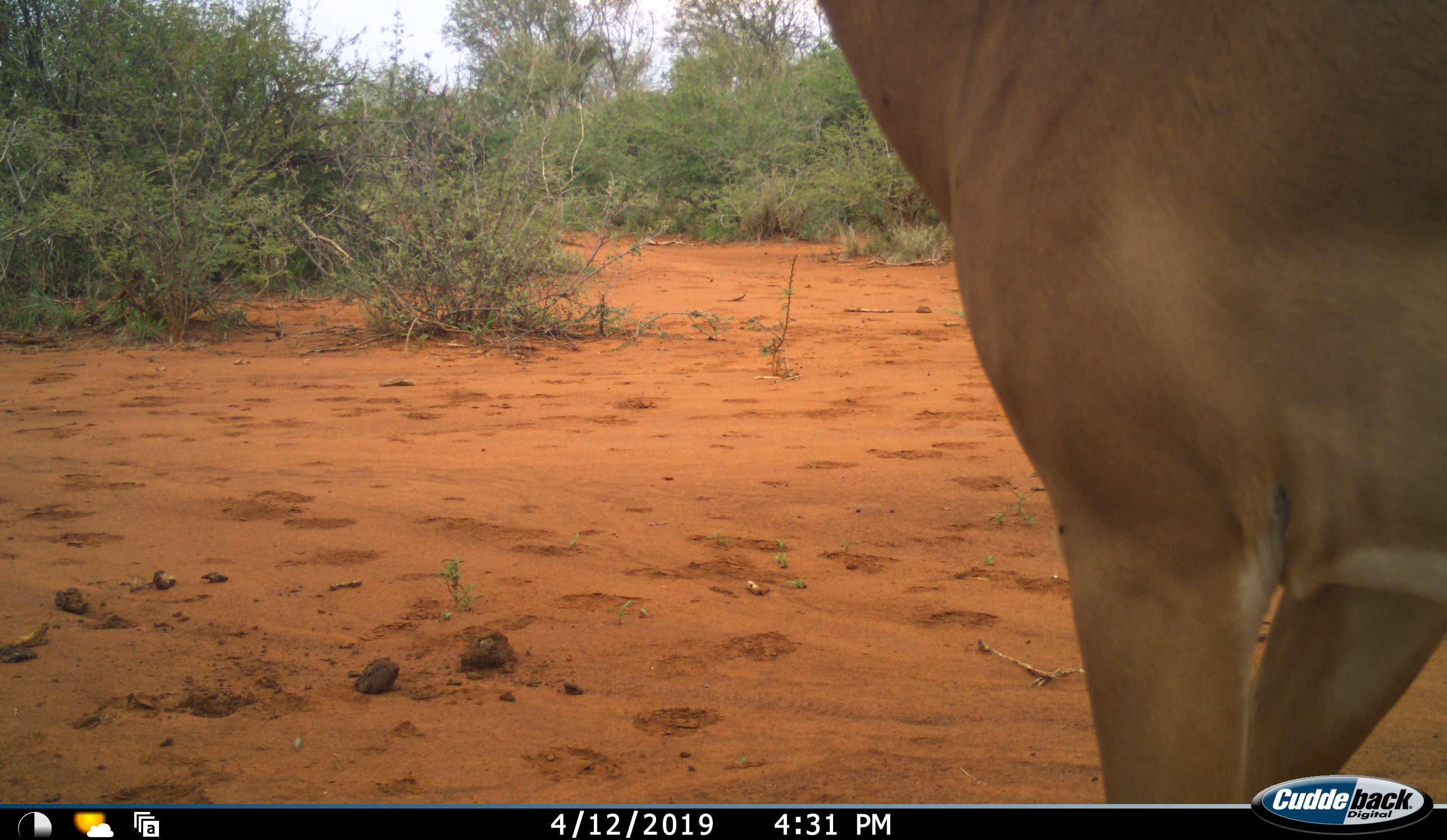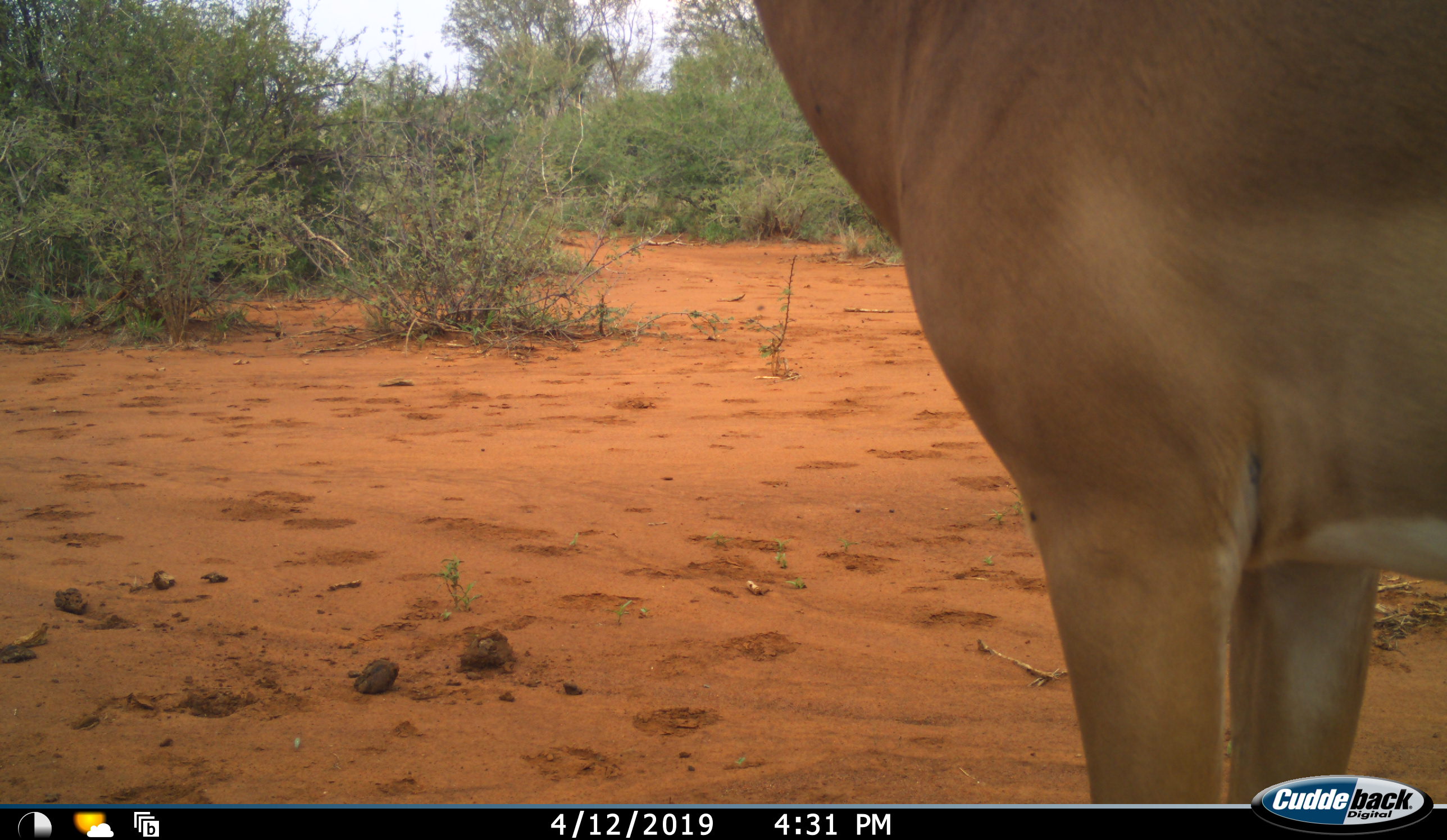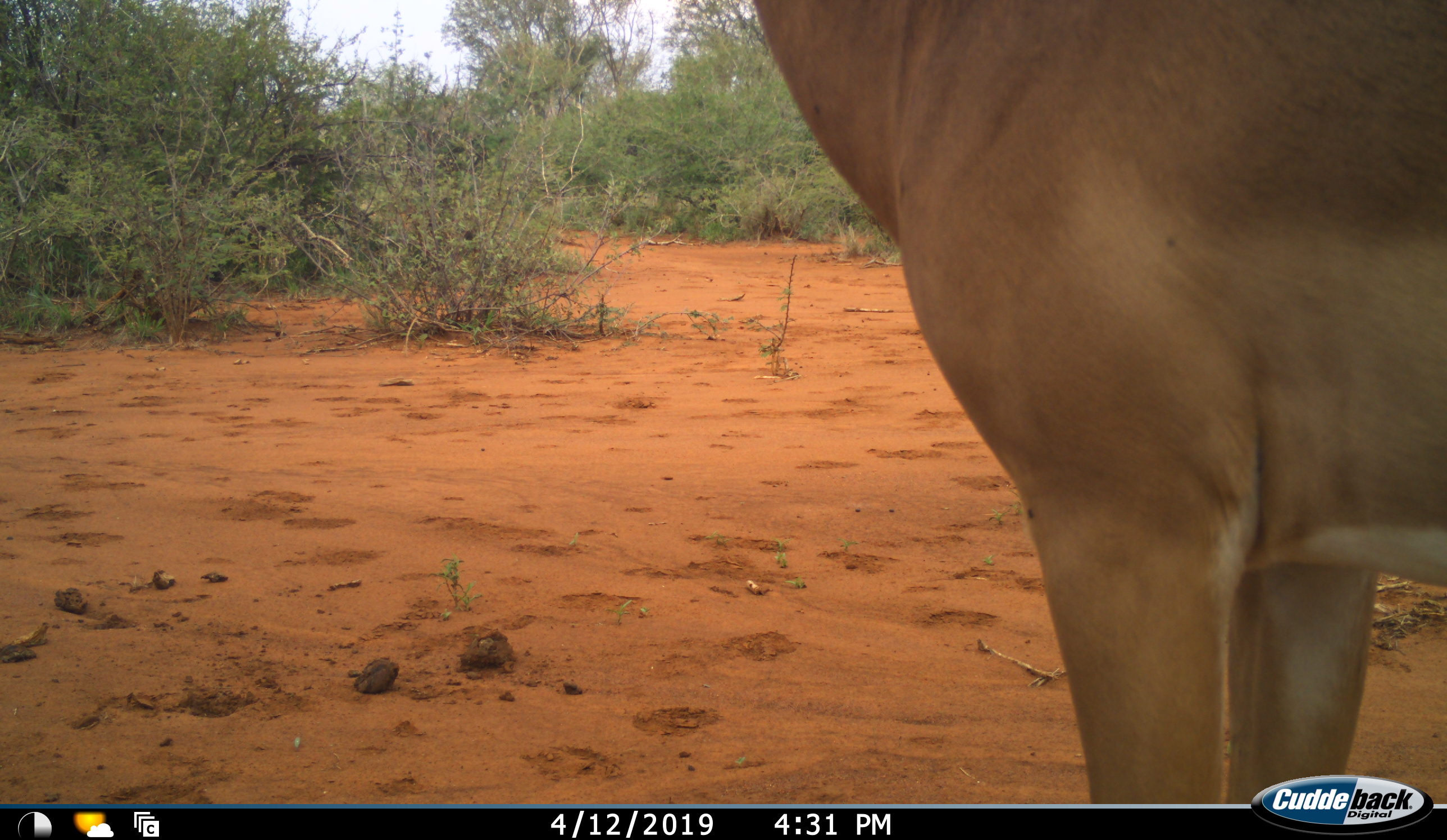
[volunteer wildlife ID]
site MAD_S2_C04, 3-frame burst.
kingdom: Animalia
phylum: Chordata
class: Mammalia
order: Artiodactyla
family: Bovidae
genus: Aepyceros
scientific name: Aepyceros melampus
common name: impala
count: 1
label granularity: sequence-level